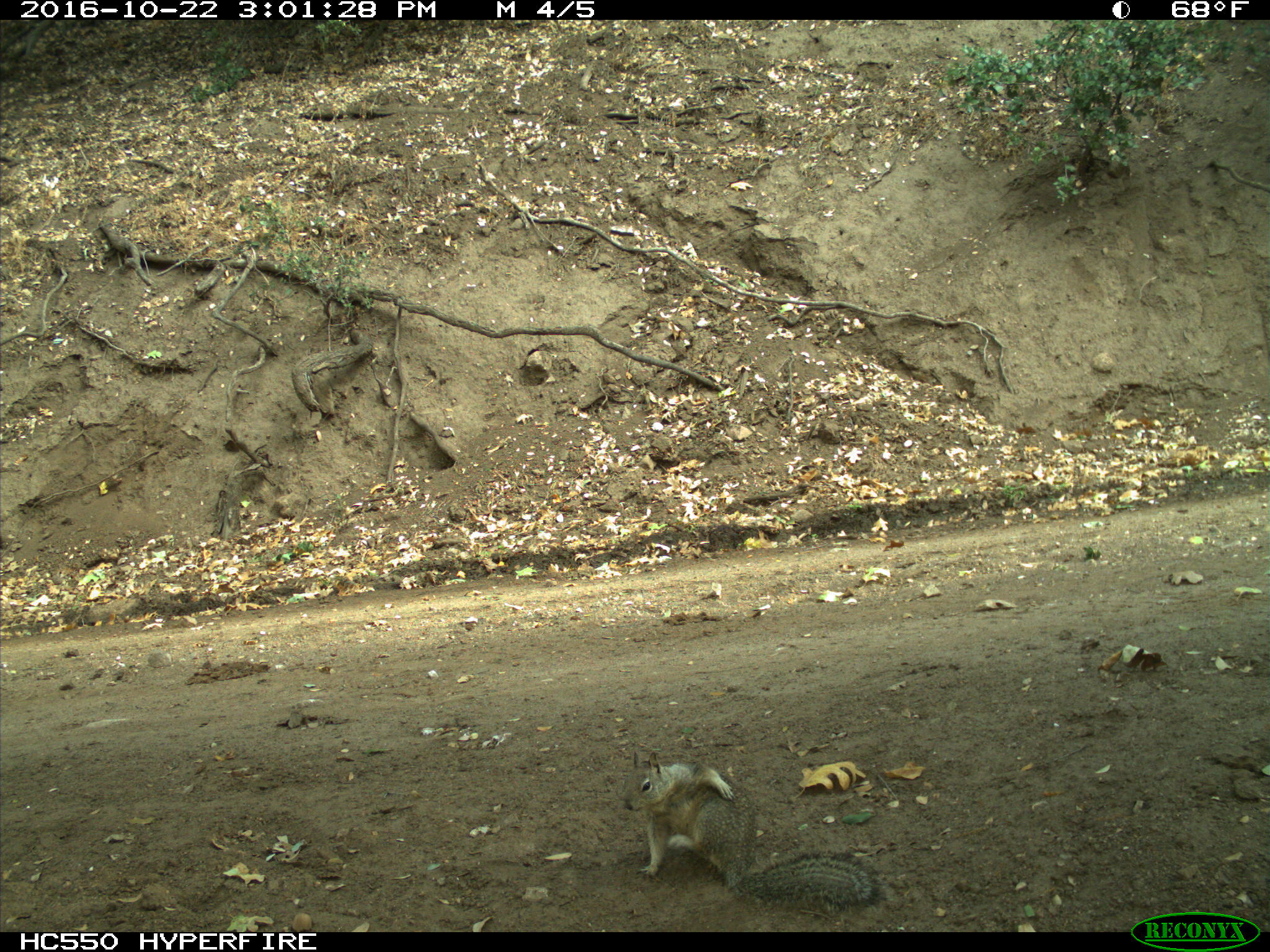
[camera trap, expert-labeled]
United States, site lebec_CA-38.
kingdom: Animalia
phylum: Chordata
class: Mammalia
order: Rodentia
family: Sciuridae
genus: Otospermophilus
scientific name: Otospermophilus beecheyi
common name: california ground squirrel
Otospermophilus beecheyi (california ground squirrel).